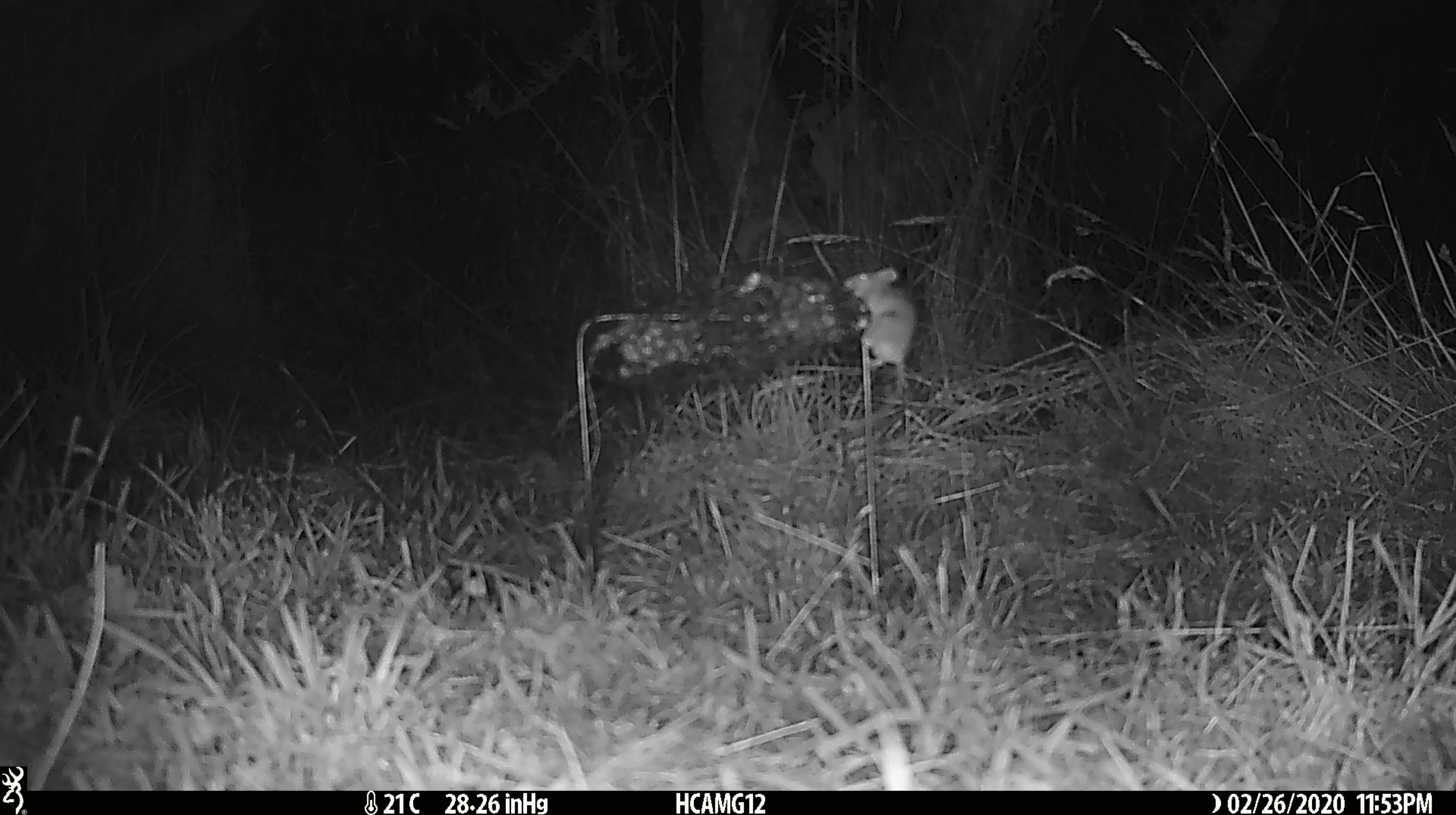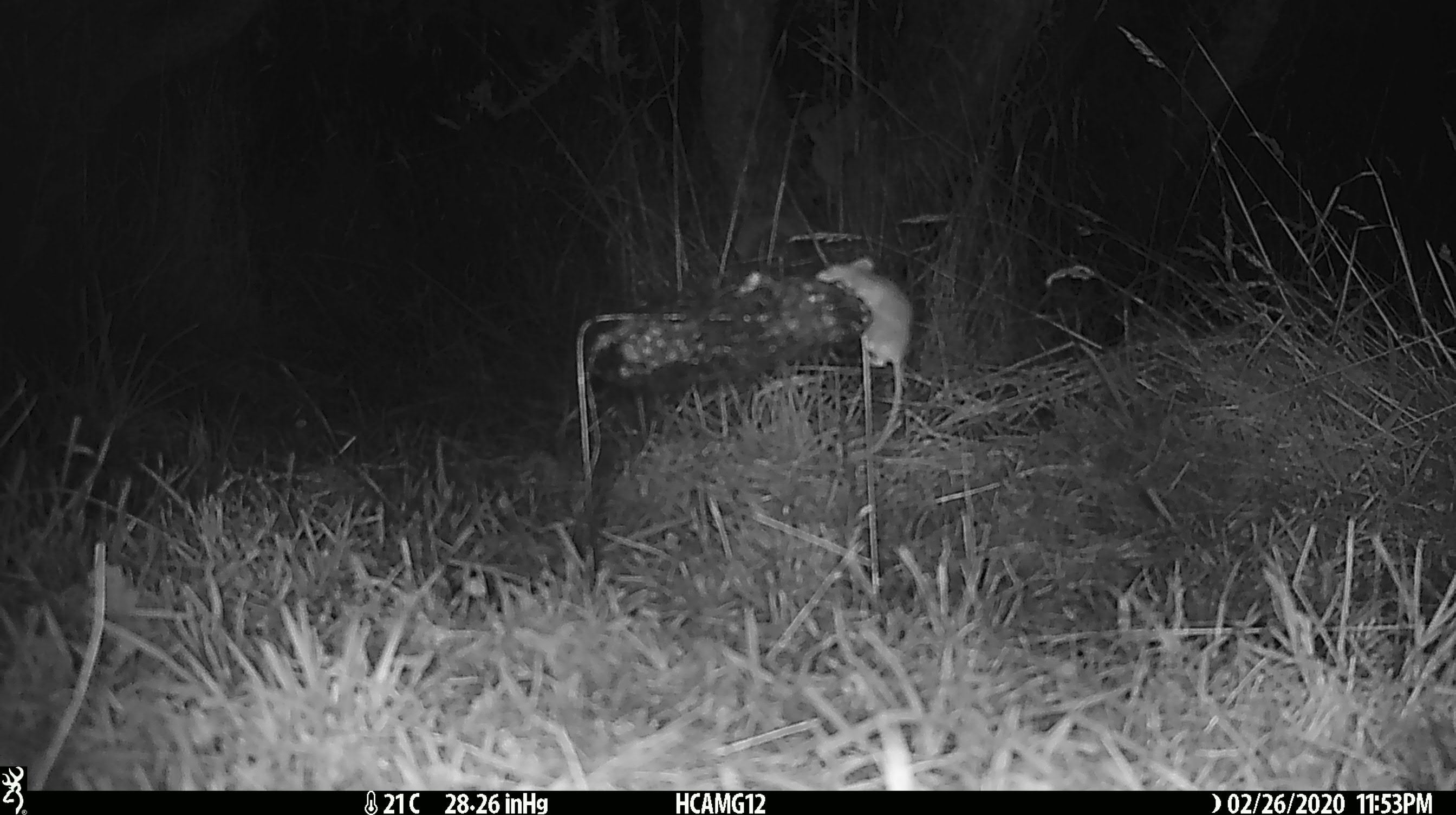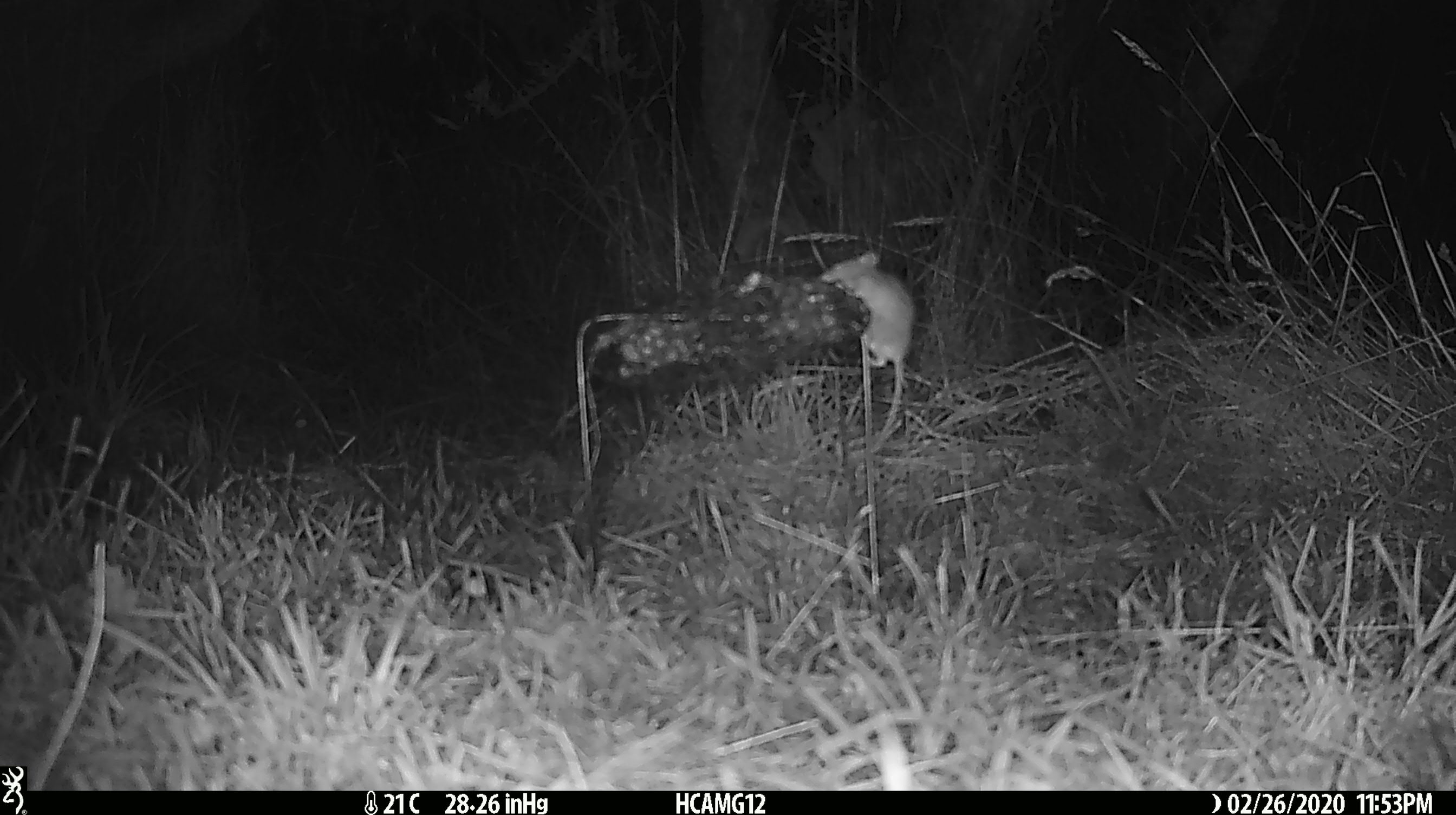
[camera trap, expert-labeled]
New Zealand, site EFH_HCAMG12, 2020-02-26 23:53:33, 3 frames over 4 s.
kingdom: Animalia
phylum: Chordata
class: Mammalia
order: Rodentia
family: Muridae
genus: Mus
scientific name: Mus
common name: mouse